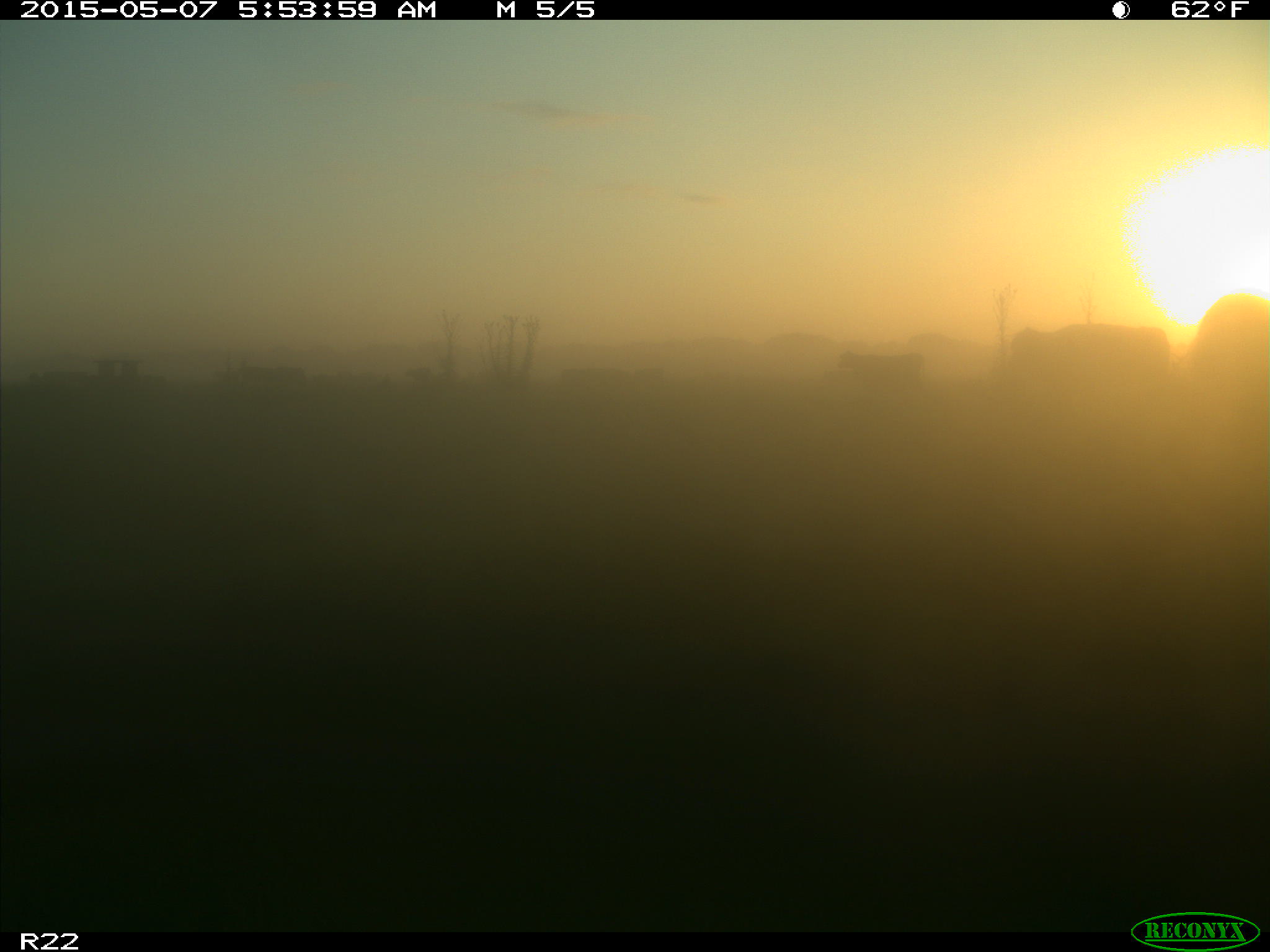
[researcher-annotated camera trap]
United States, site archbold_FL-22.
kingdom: Animalia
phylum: Chordata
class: Mammalia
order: Artiodactyla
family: Bovidae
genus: Bos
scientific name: Bos taurus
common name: domestic cow